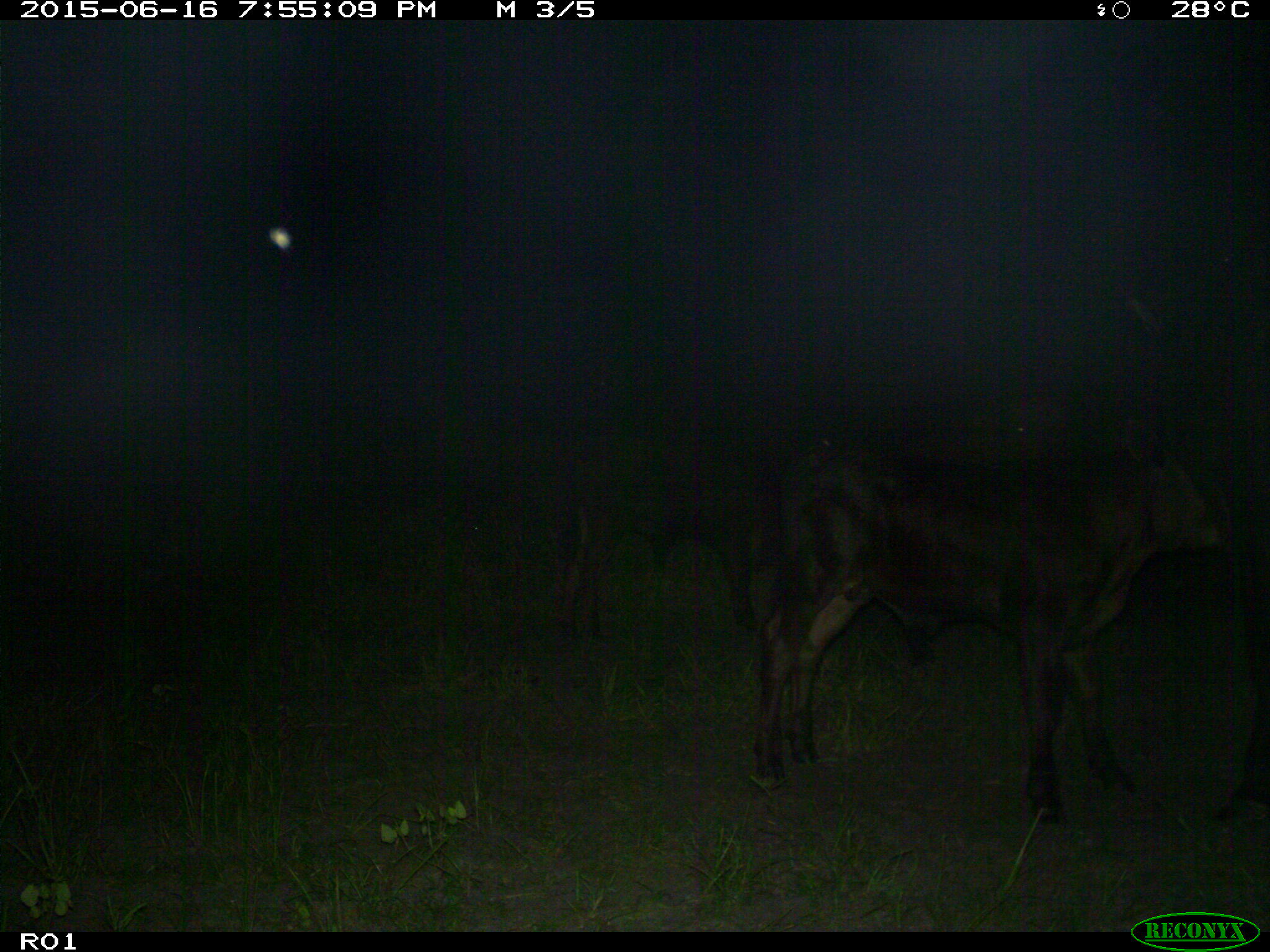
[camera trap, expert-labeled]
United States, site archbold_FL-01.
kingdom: Animalia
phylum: Chordata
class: Mammalia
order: Artiodactyla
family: Bovidae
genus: Bos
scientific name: Bos taurus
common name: domestic cow